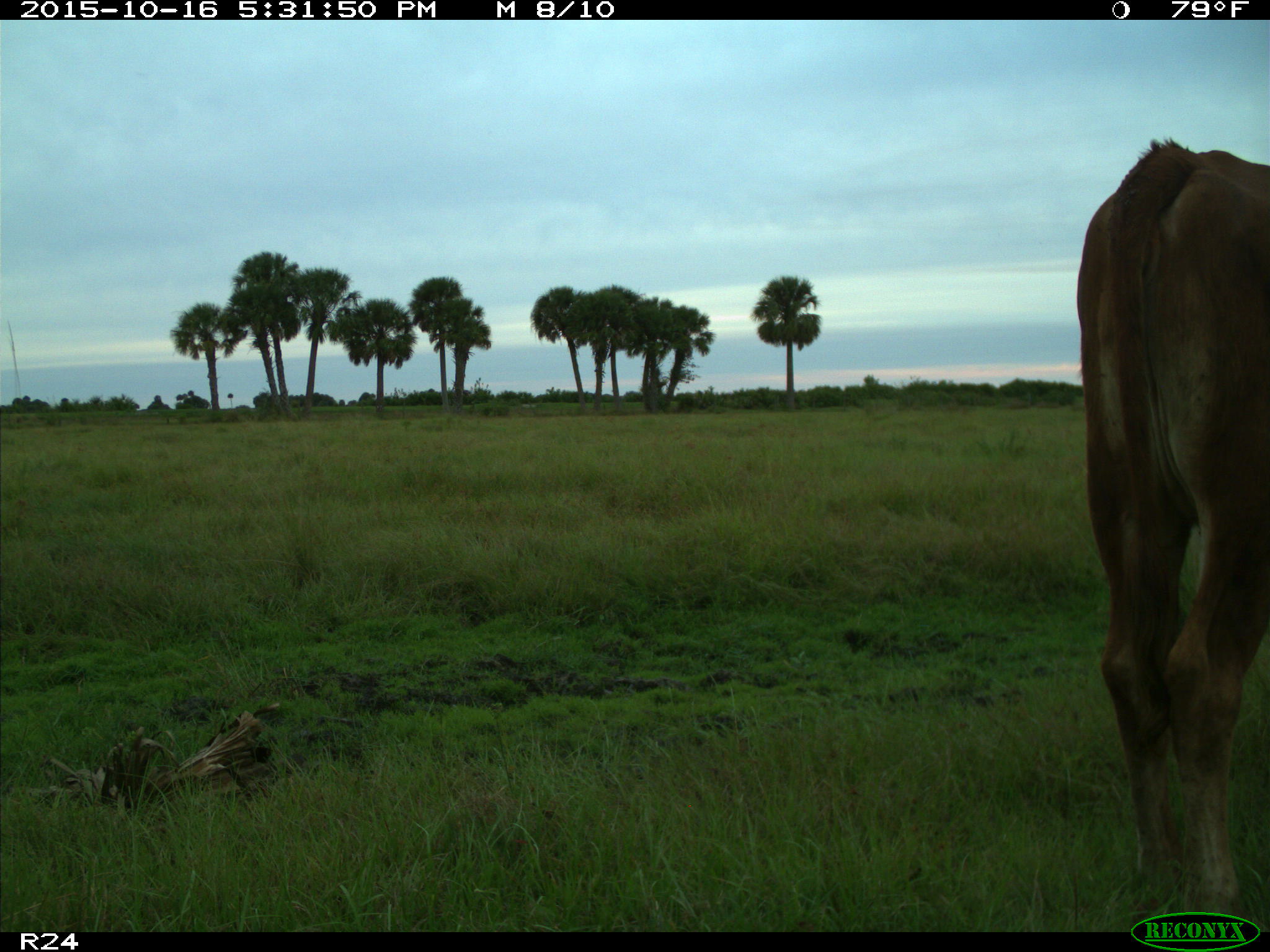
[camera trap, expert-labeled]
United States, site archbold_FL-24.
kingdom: Animalia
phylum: Chordata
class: Mammalia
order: Artiodactyla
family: Bovidae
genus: Bos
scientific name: Bos taurus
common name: domestic cow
Bos taurus (domestic cow).